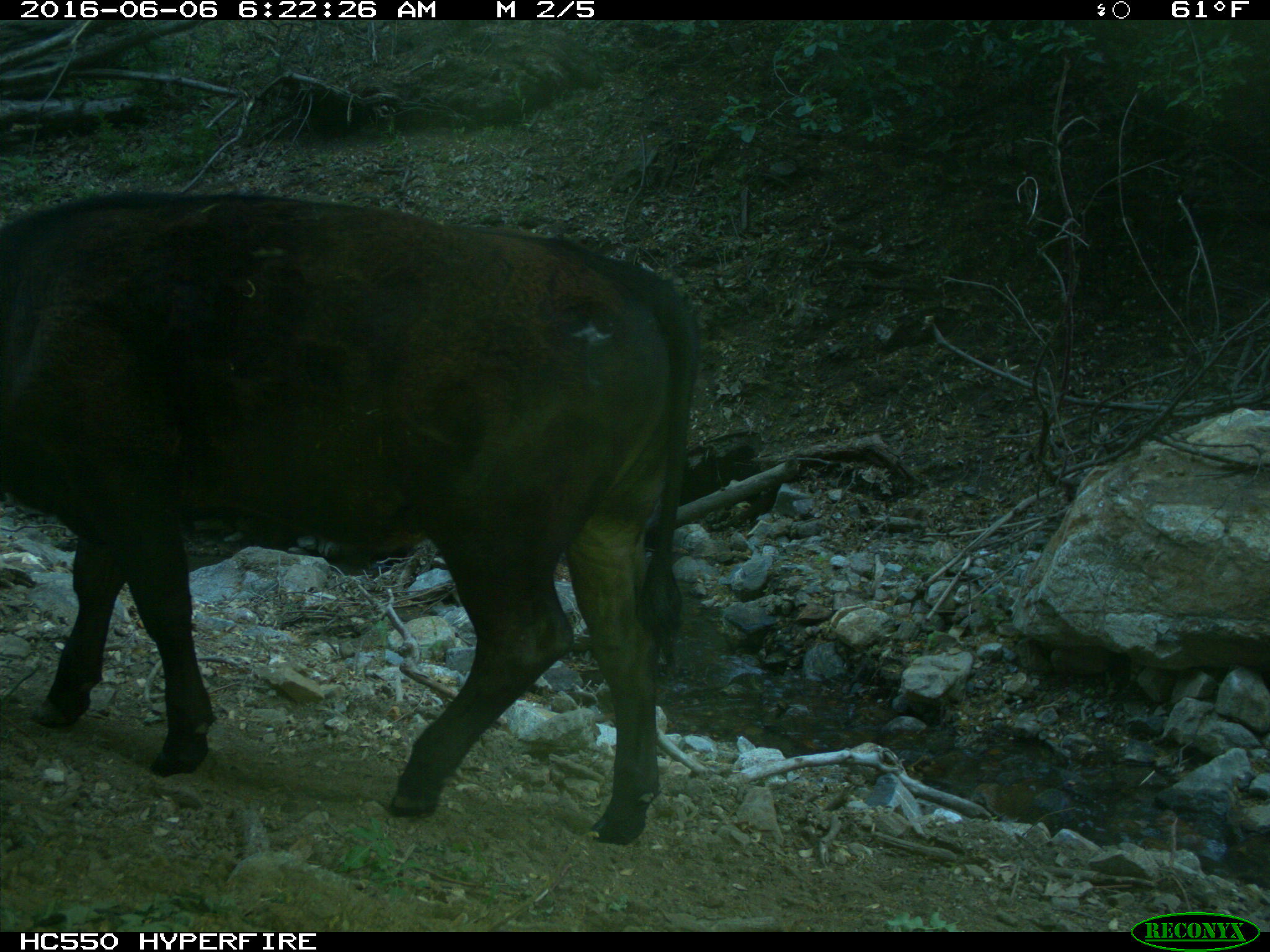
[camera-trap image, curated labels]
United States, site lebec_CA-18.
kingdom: Animalia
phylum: Chordata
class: Mammalia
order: Artiodactyla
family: Bovidae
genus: Bos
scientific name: Bos taurus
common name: domestic cow